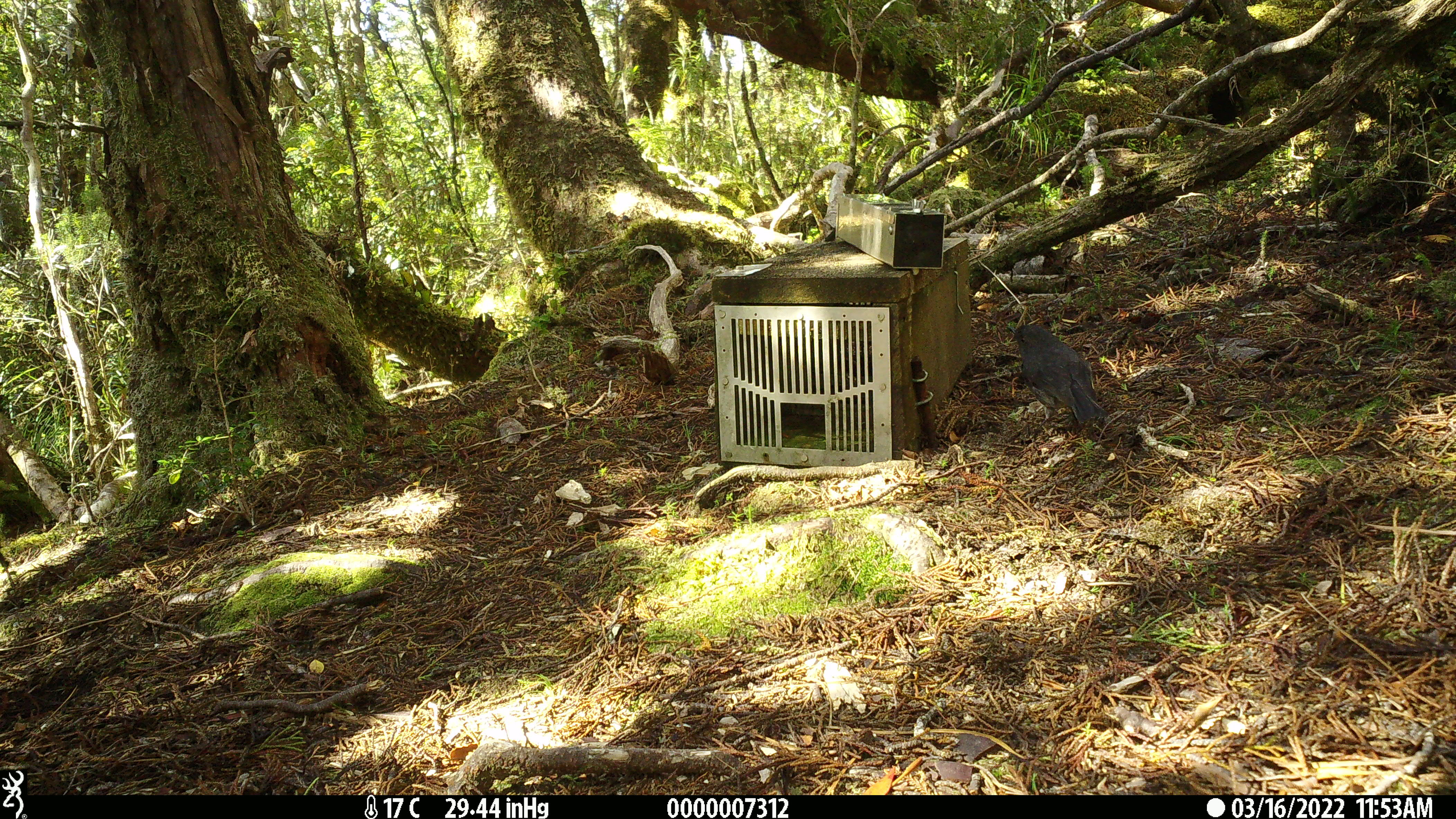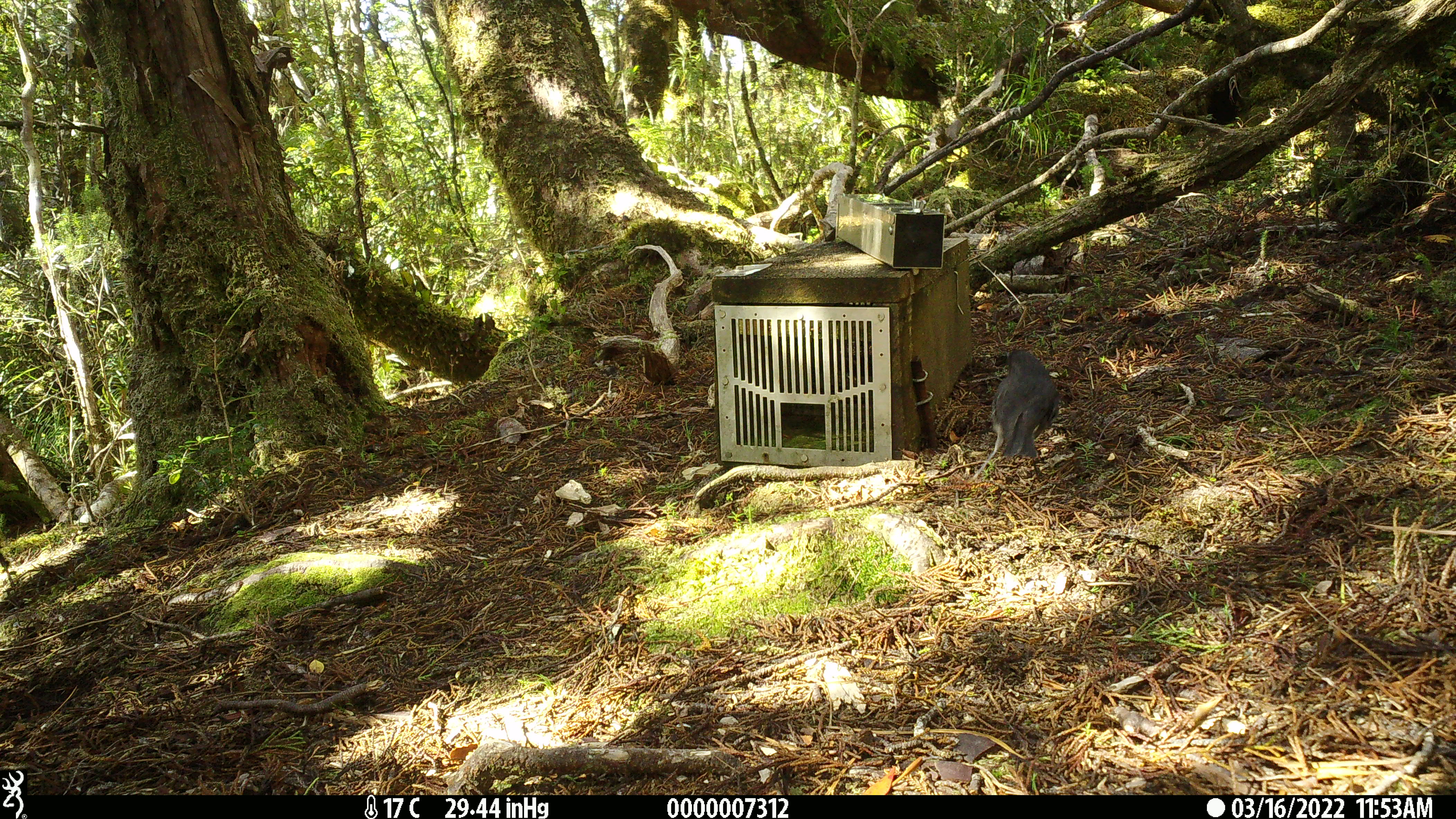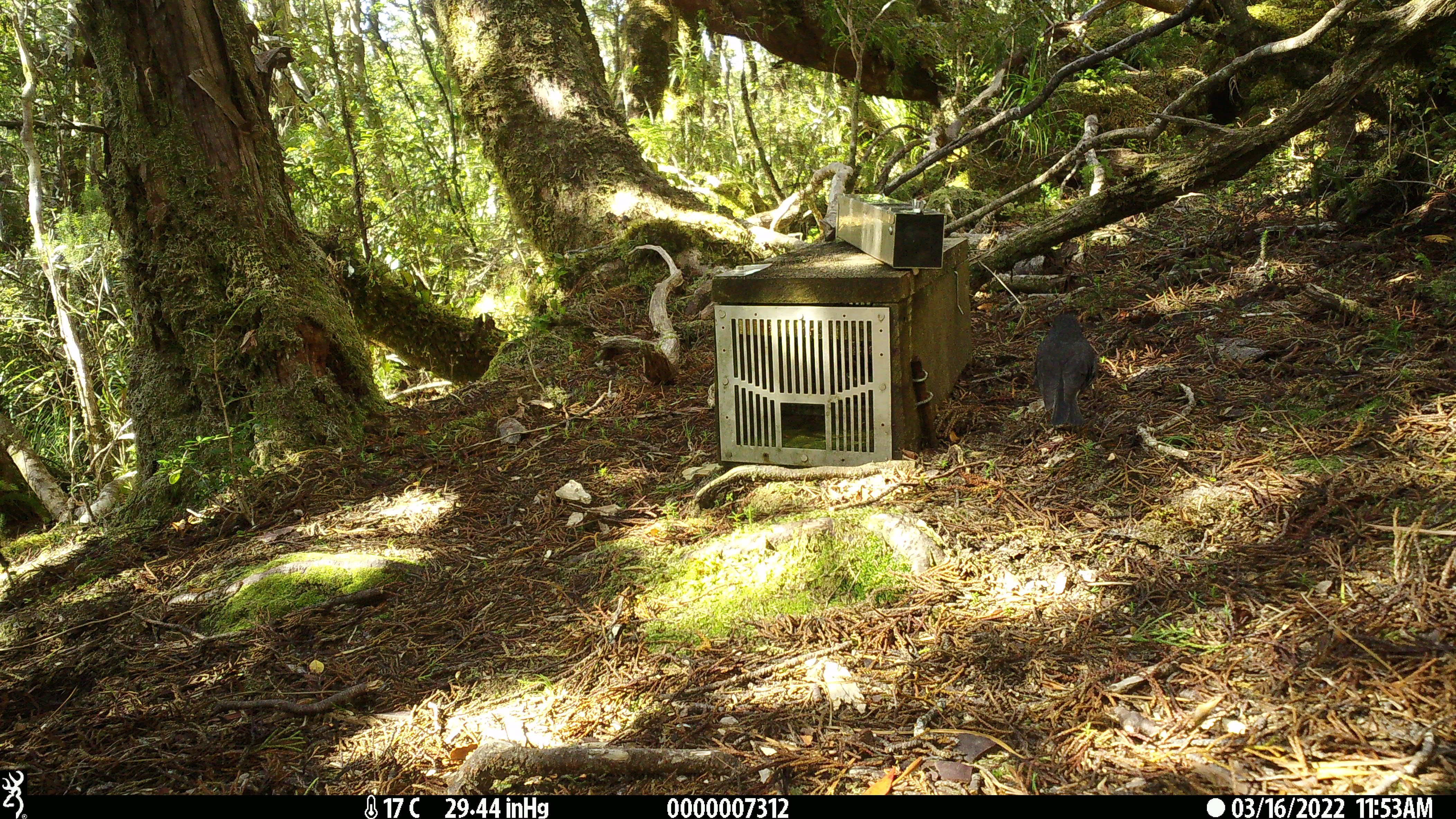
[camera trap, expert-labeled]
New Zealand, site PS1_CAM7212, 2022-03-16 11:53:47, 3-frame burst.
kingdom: Animalia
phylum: Chordata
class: Aves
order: Passeriformes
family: Petroicidae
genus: Petroica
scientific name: Petroica australis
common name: new zealand robin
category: robin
Robin (new zealand robin) (Petroica australis).